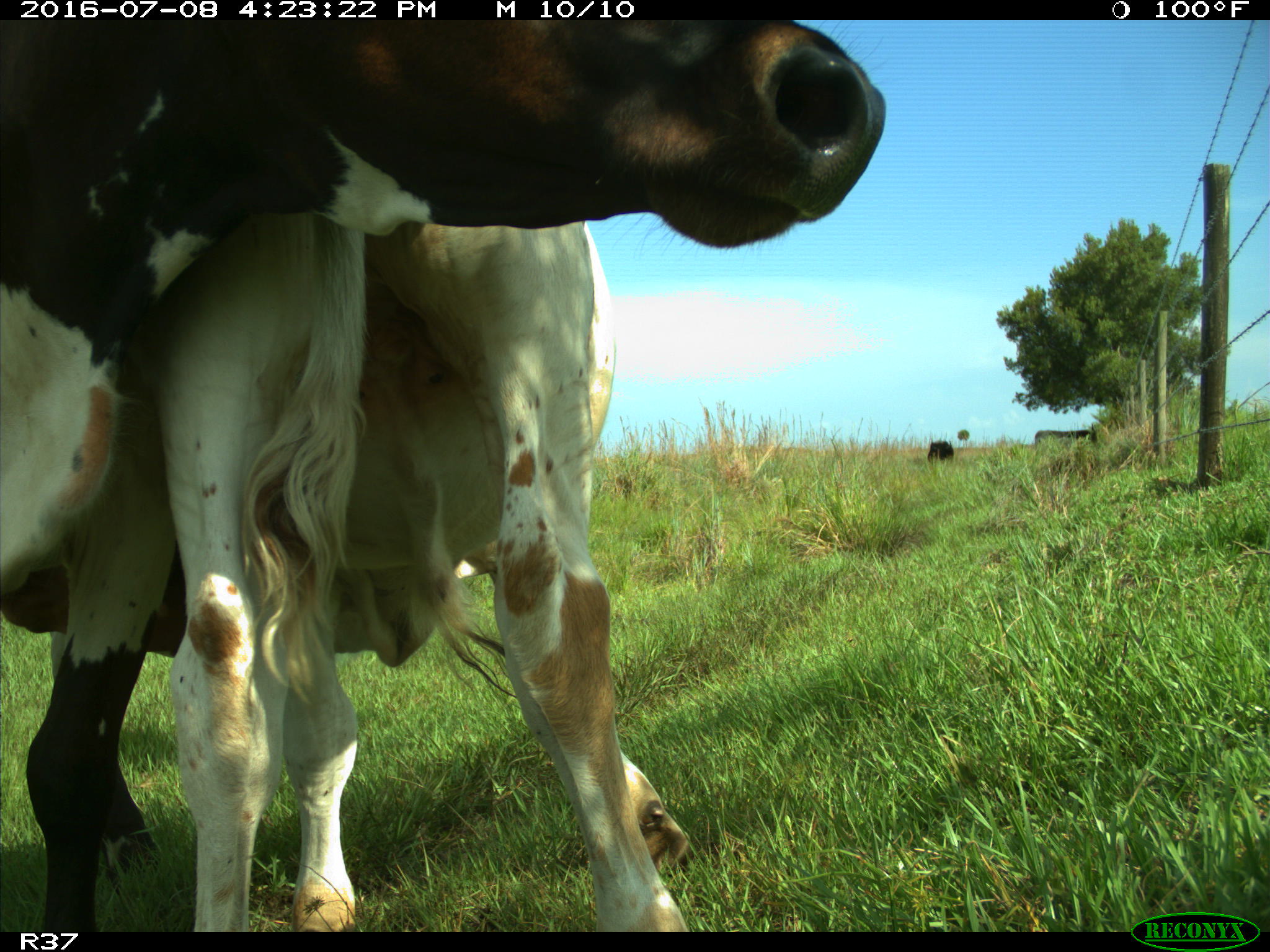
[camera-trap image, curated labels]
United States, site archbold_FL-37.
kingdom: Animalia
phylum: Chordata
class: Mammalia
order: Artiodactyla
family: Bovidae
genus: Bos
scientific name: Bos taurus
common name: domestic cow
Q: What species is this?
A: Bos taurus (domestic cow).